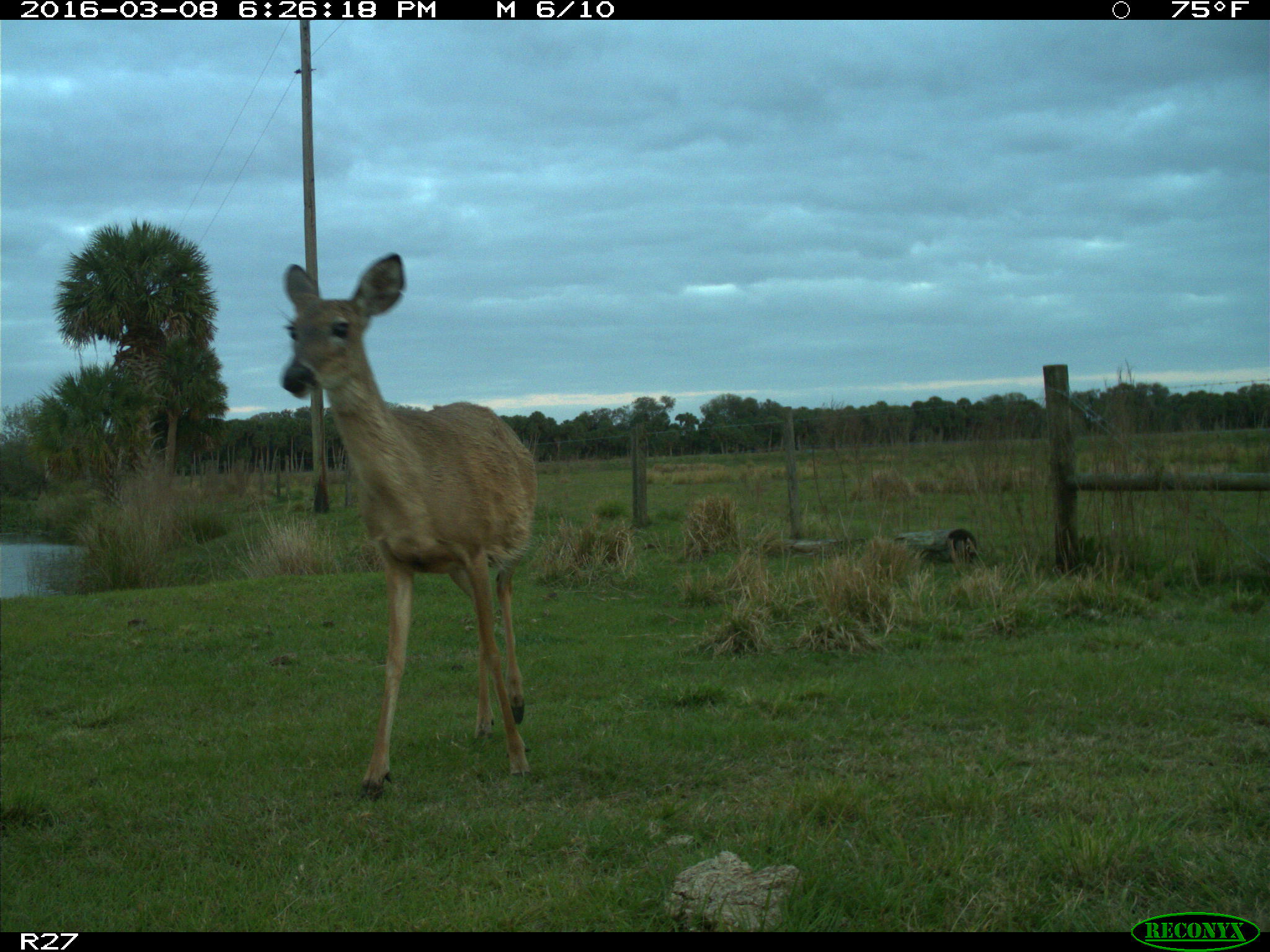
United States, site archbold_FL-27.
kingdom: Animalia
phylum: Chordata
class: Mammalia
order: Artiodactyla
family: Cervidae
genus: Odocoileus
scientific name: Odocoileus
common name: deer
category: unidentified deer